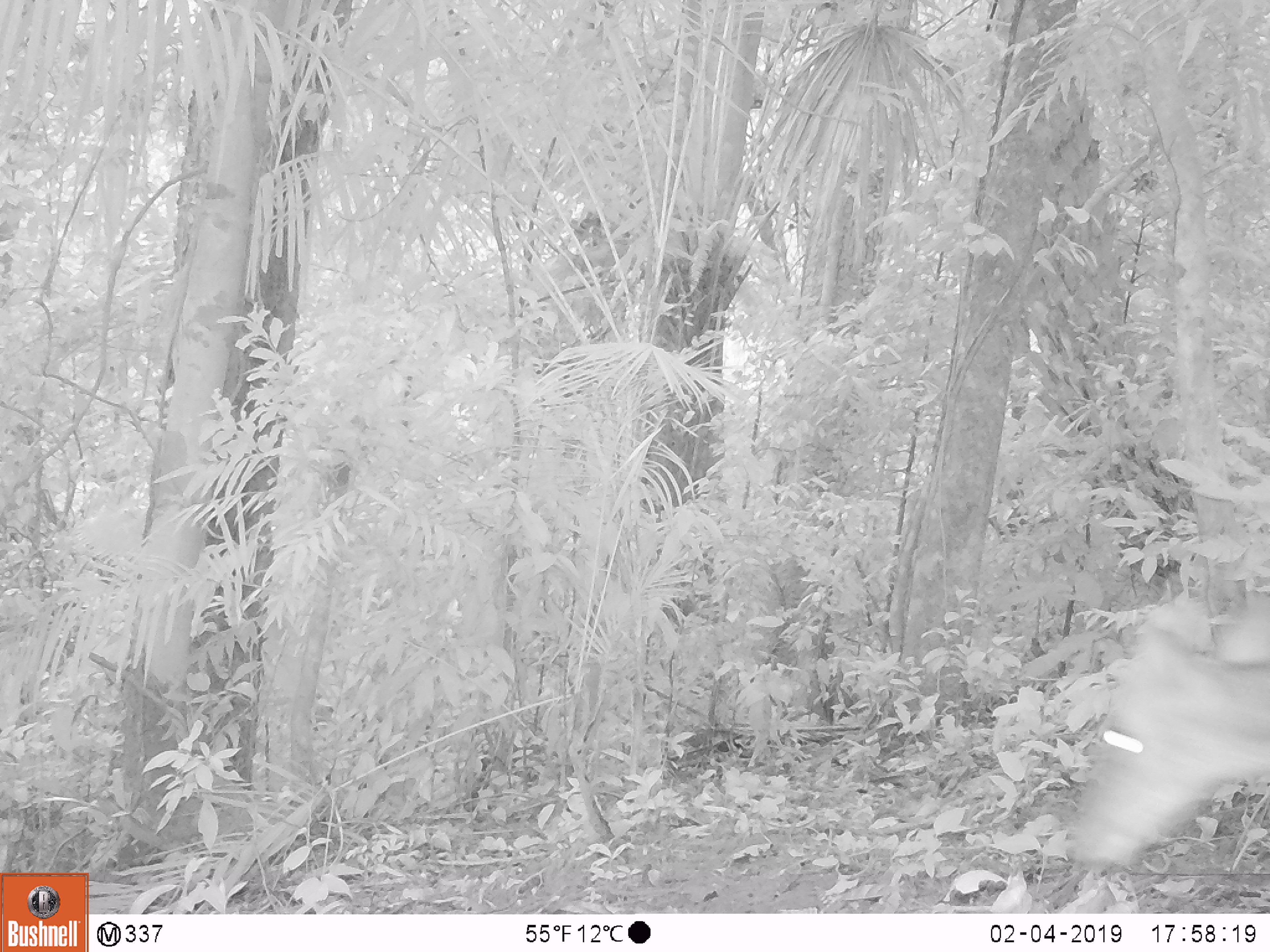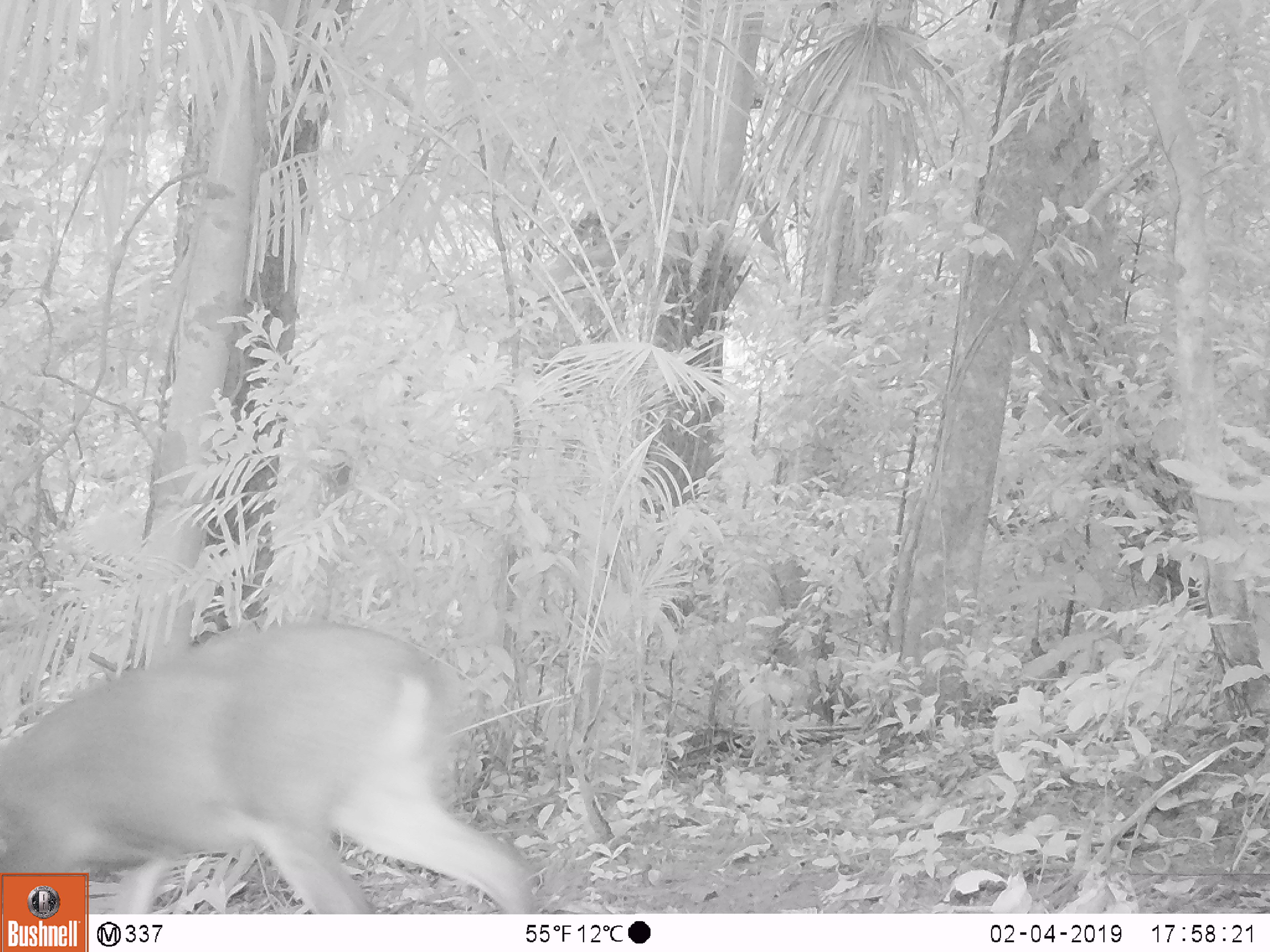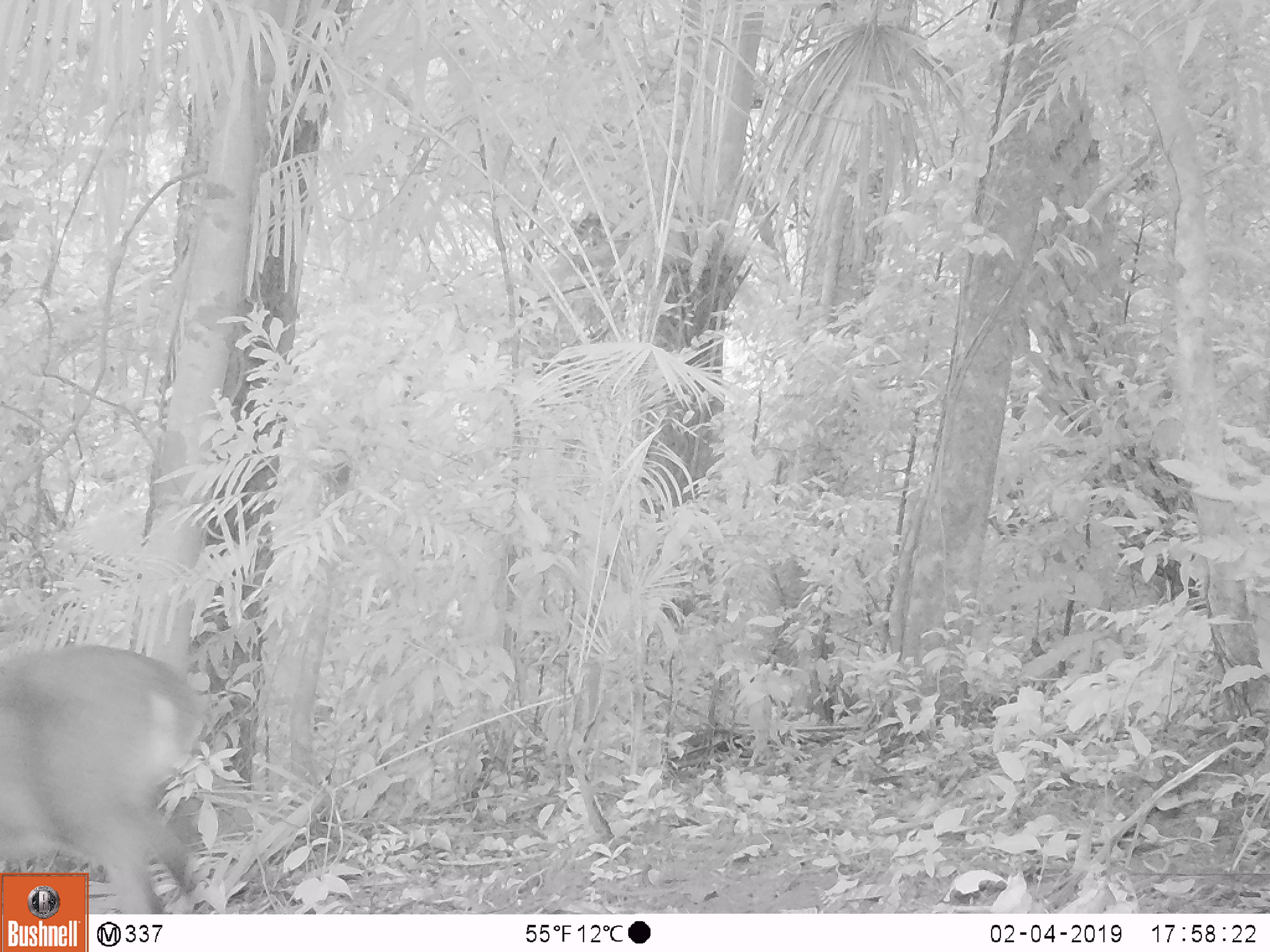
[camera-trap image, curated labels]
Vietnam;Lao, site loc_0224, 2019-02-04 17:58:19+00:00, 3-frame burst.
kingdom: Animalia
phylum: Chordata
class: Mammalia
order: Artiodactyla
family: Cervidae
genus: Muntiacus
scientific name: Muntiacus vuquangensis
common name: large-antlered muntjac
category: large antlered muntjac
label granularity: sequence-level